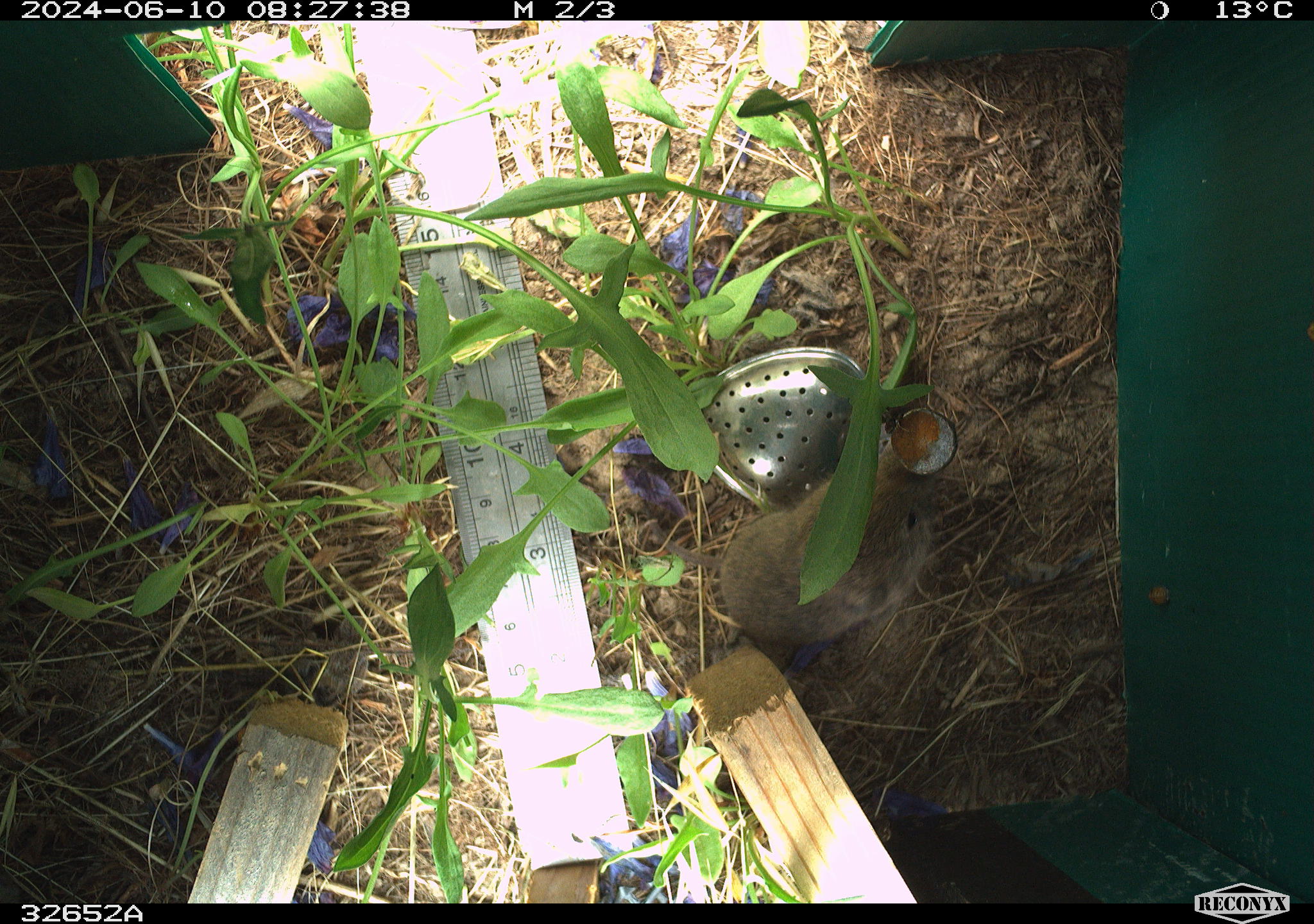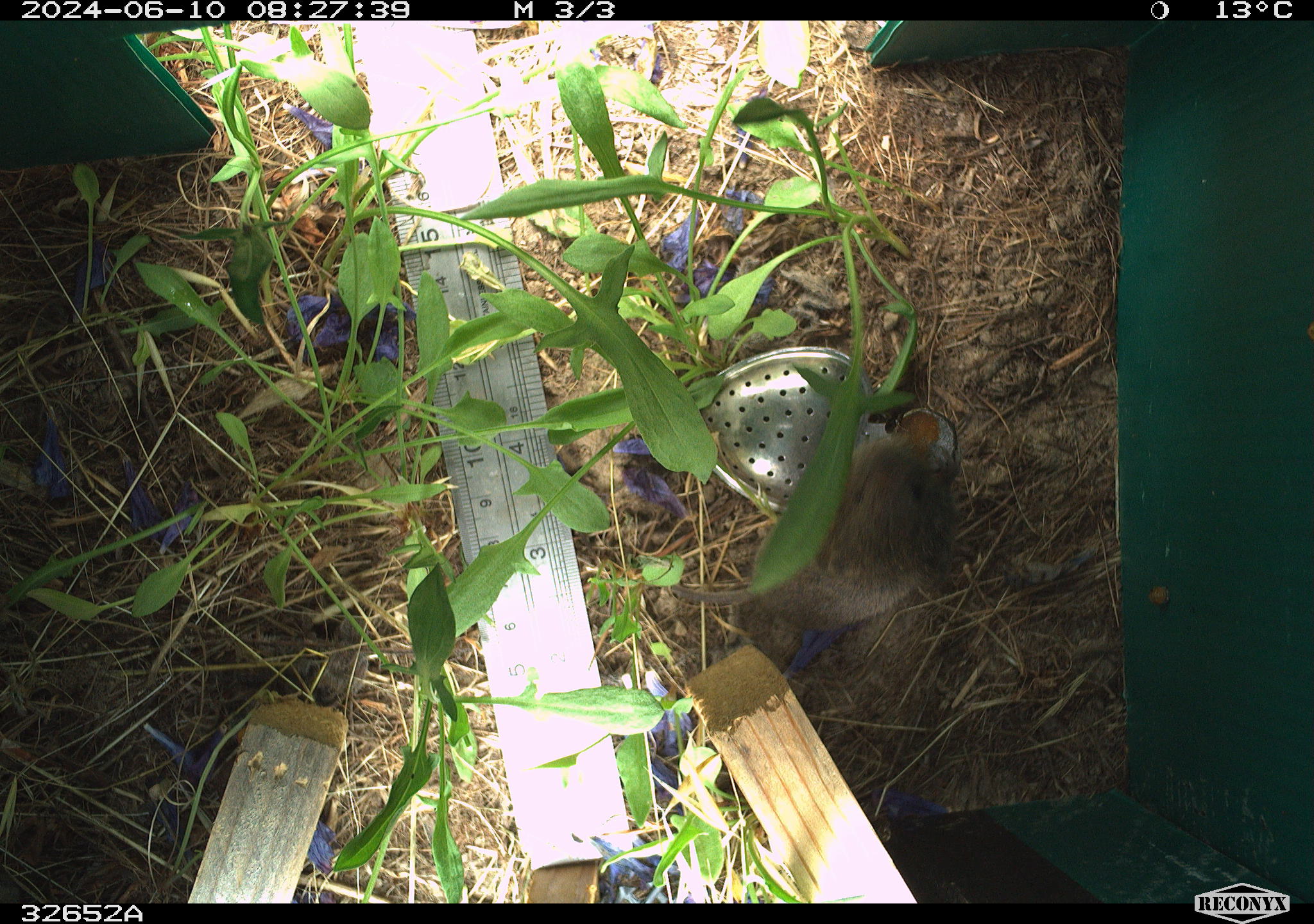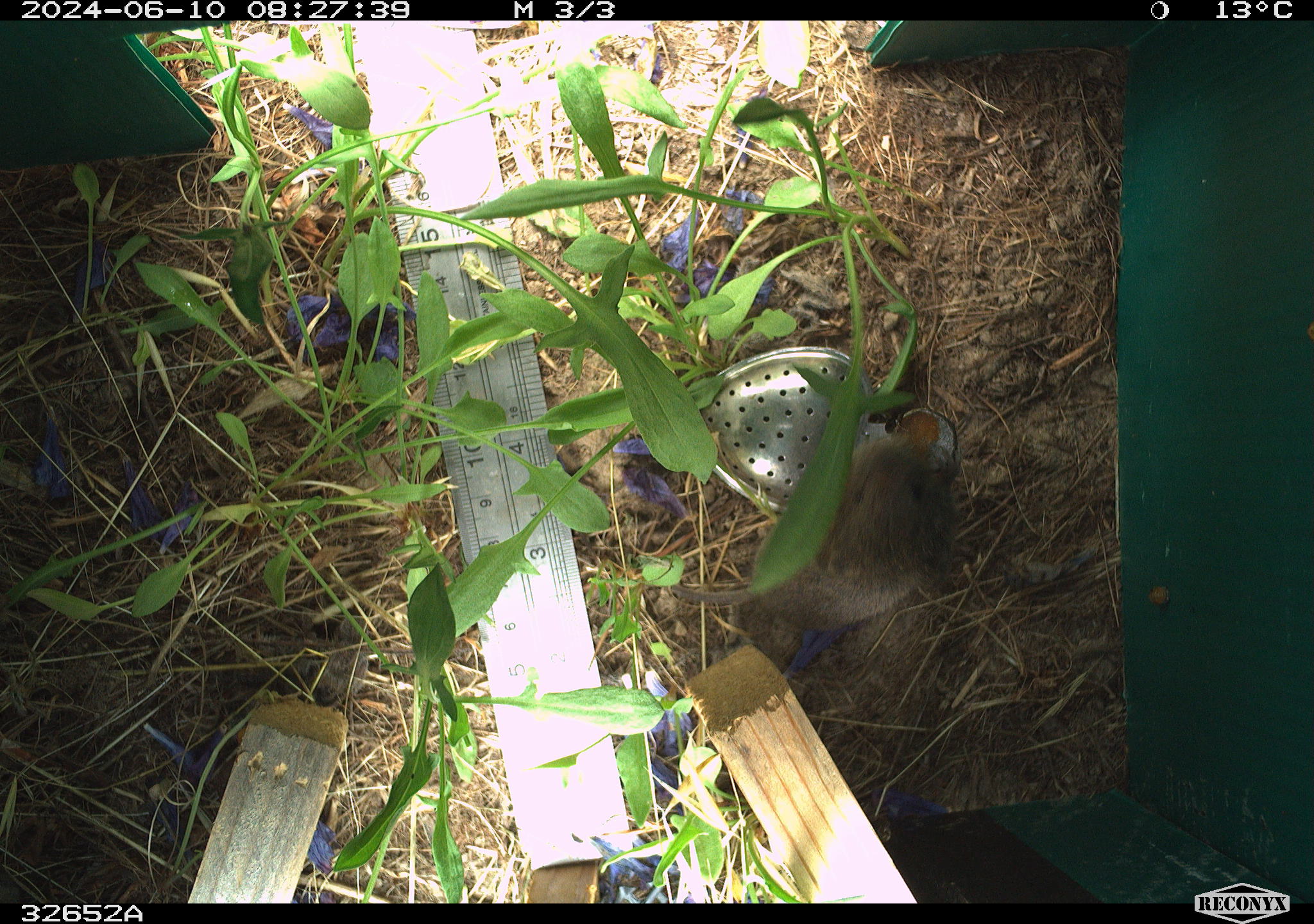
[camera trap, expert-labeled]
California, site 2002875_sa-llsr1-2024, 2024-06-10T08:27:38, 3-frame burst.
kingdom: Animalia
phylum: Chordata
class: Mammalia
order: Rodentia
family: Cricetidae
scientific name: Arvicolinae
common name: voles, lemmings, and muskrats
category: arvicolinae subfamily